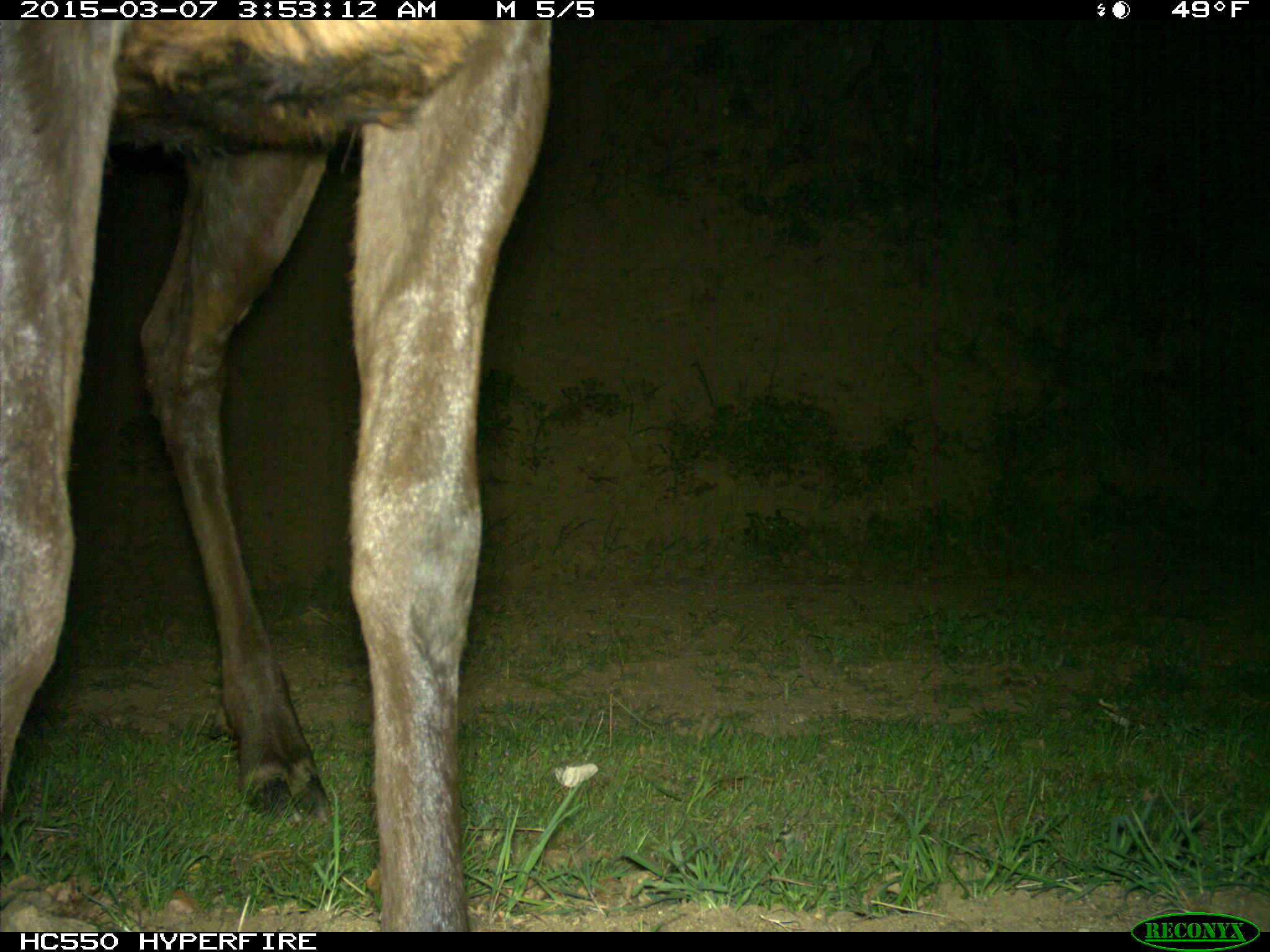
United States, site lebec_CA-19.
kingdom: Animalia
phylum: Chordata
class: Mammalia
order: Artiodactyla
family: Cervidae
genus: Cervus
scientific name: Cervus canadensis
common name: elk